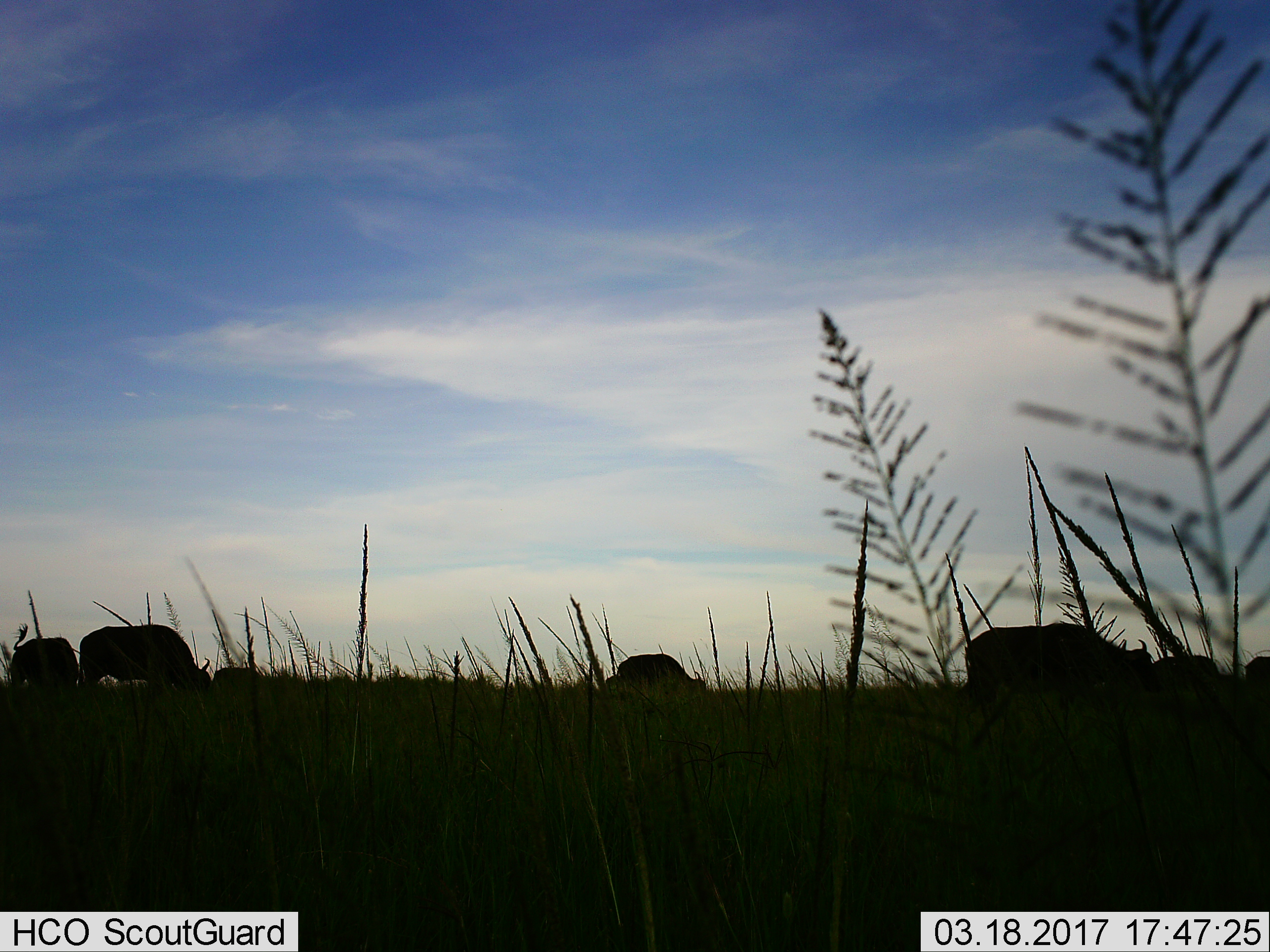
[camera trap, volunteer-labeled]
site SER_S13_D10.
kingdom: Animalia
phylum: Chordata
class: Mammalia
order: Artiodactyla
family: Bovidae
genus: Syncerus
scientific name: Syncerus caffer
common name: african buffalo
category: buffalo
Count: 5.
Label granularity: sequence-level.